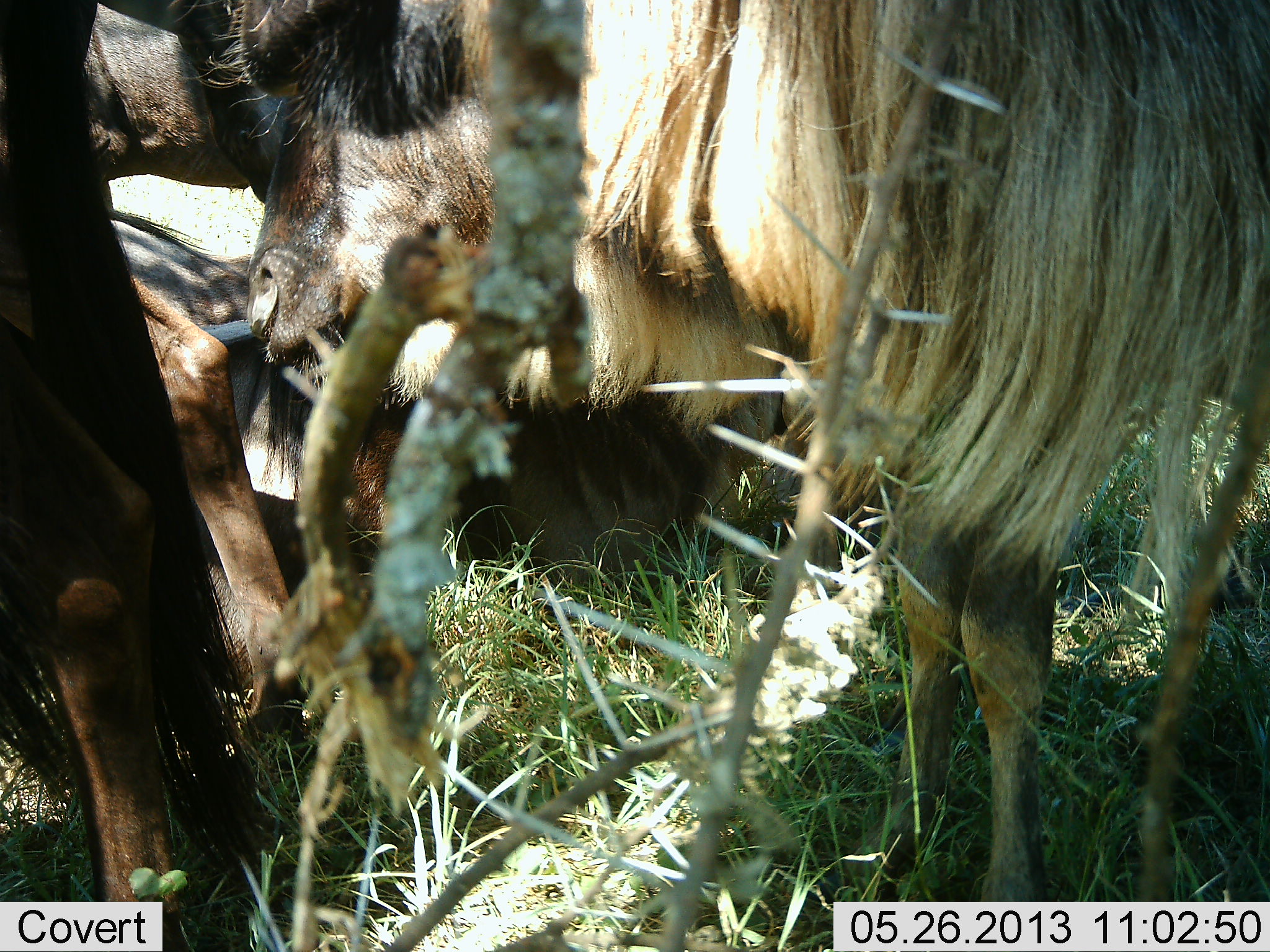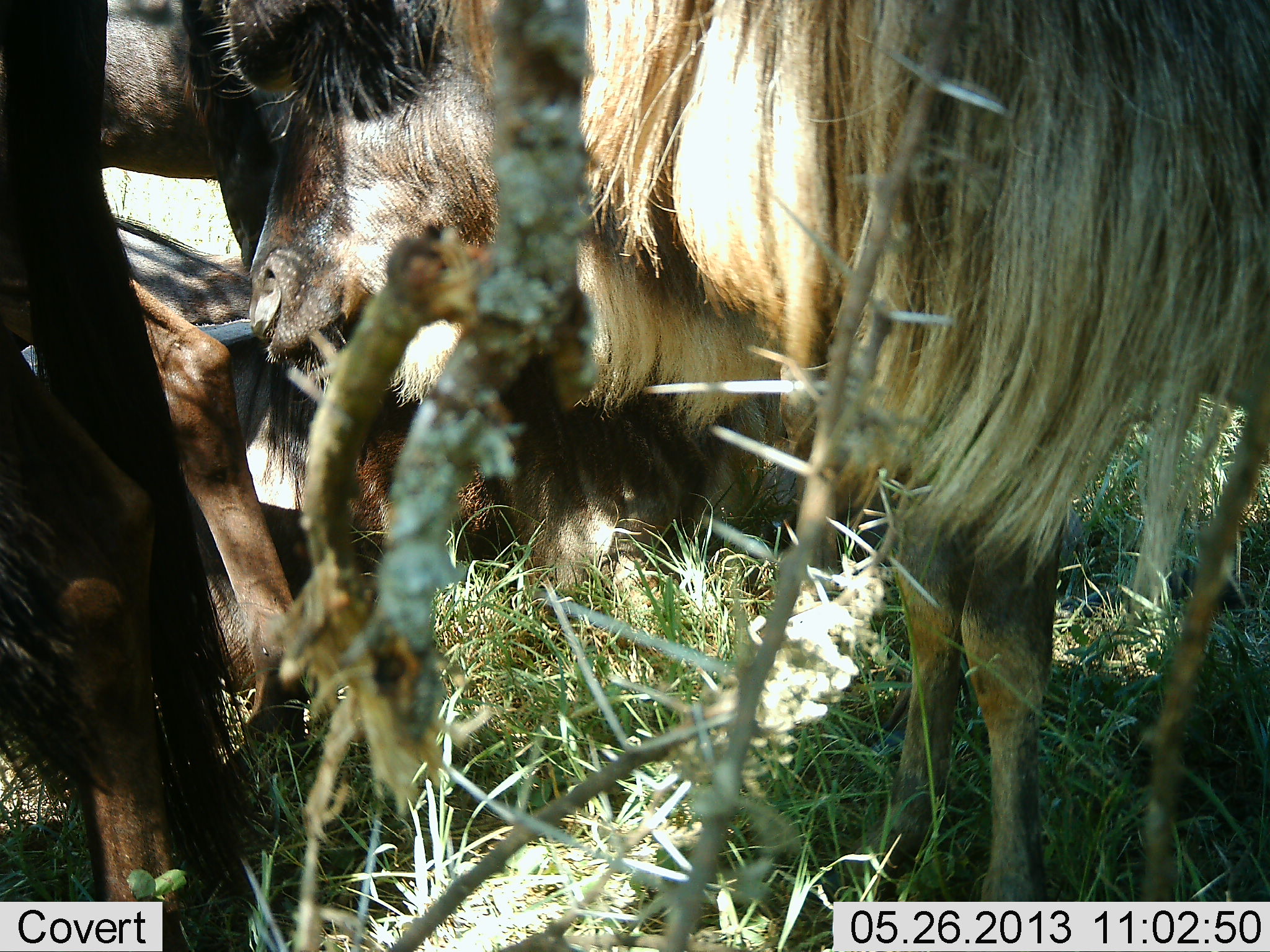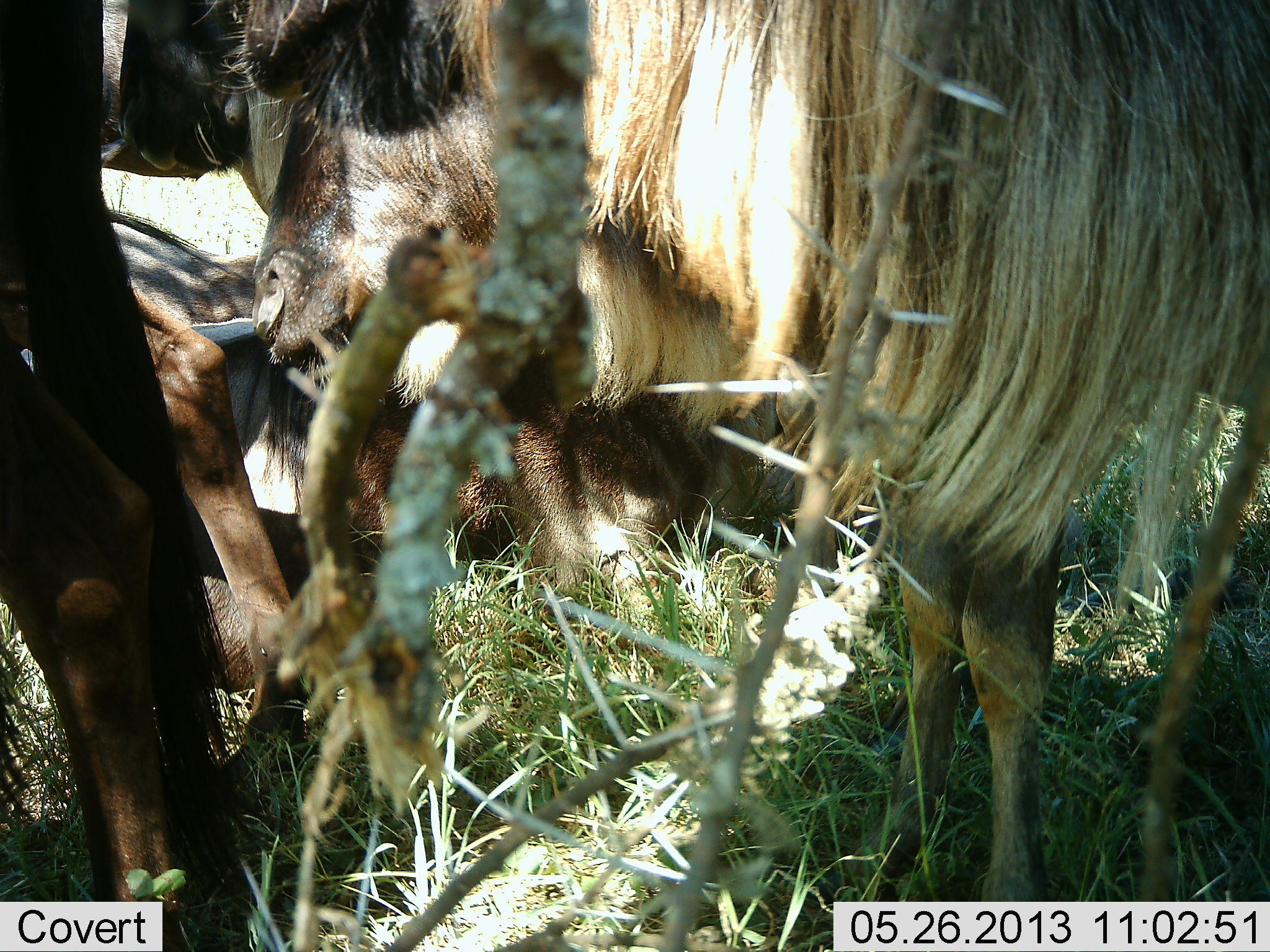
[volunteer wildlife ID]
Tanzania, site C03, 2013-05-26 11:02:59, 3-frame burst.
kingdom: Animalia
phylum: Chordata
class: Mammalia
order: Artiodactyla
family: Bovidae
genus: Connochaetes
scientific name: Connochaetes taurinus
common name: blue wildebeest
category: wildebeest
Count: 4.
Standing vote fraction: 60%.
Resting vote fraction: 80%.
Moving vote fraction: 0%.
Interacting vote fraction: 30%.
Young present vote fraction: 0%.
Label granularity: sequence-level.